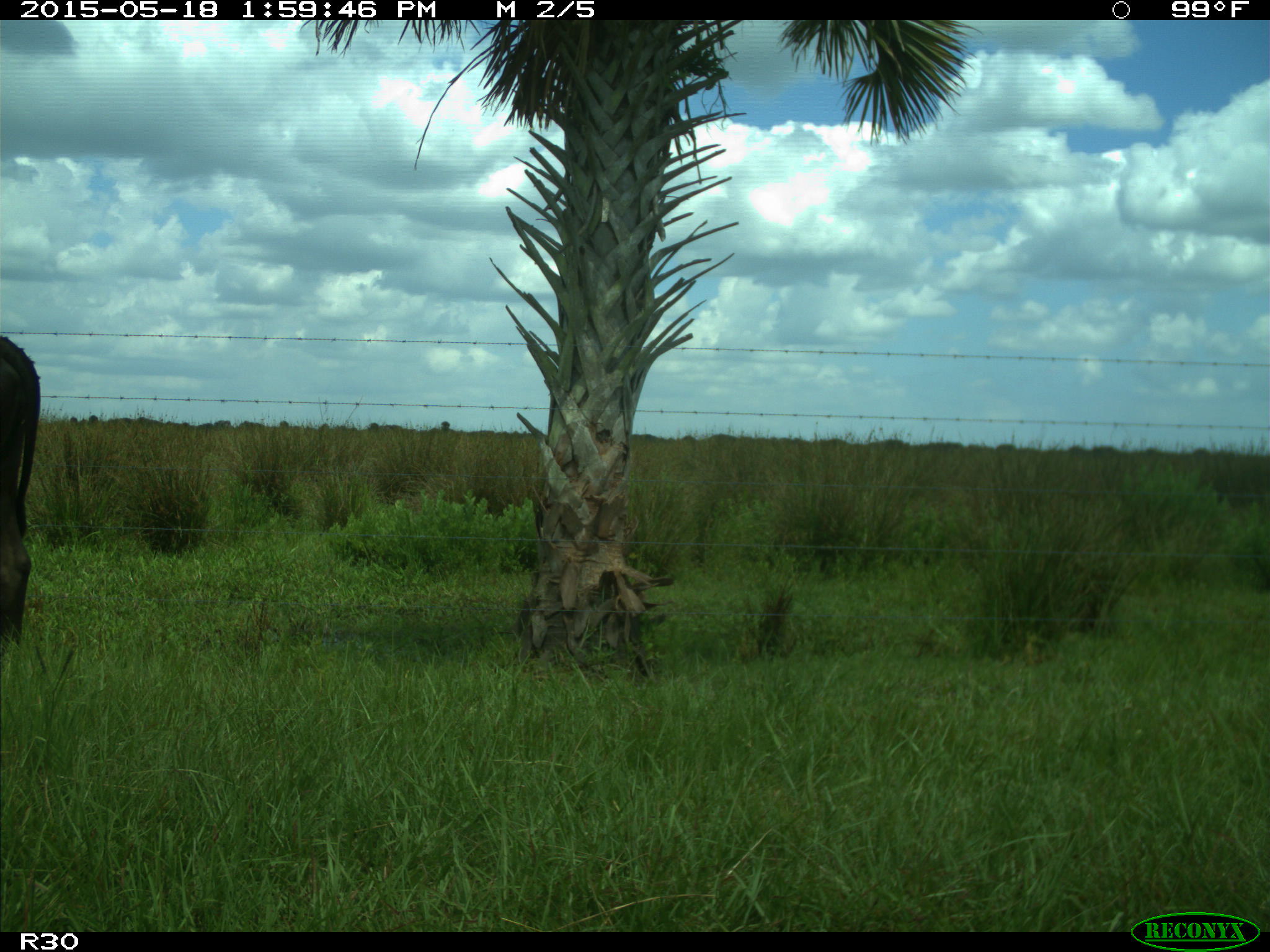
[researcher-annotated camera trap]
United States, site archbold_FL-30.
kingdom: Animalia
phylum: Chordata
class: Mammalia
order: Artiodactyla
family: Bovidae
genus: Bos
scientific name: Bos taurus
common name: domestic cow